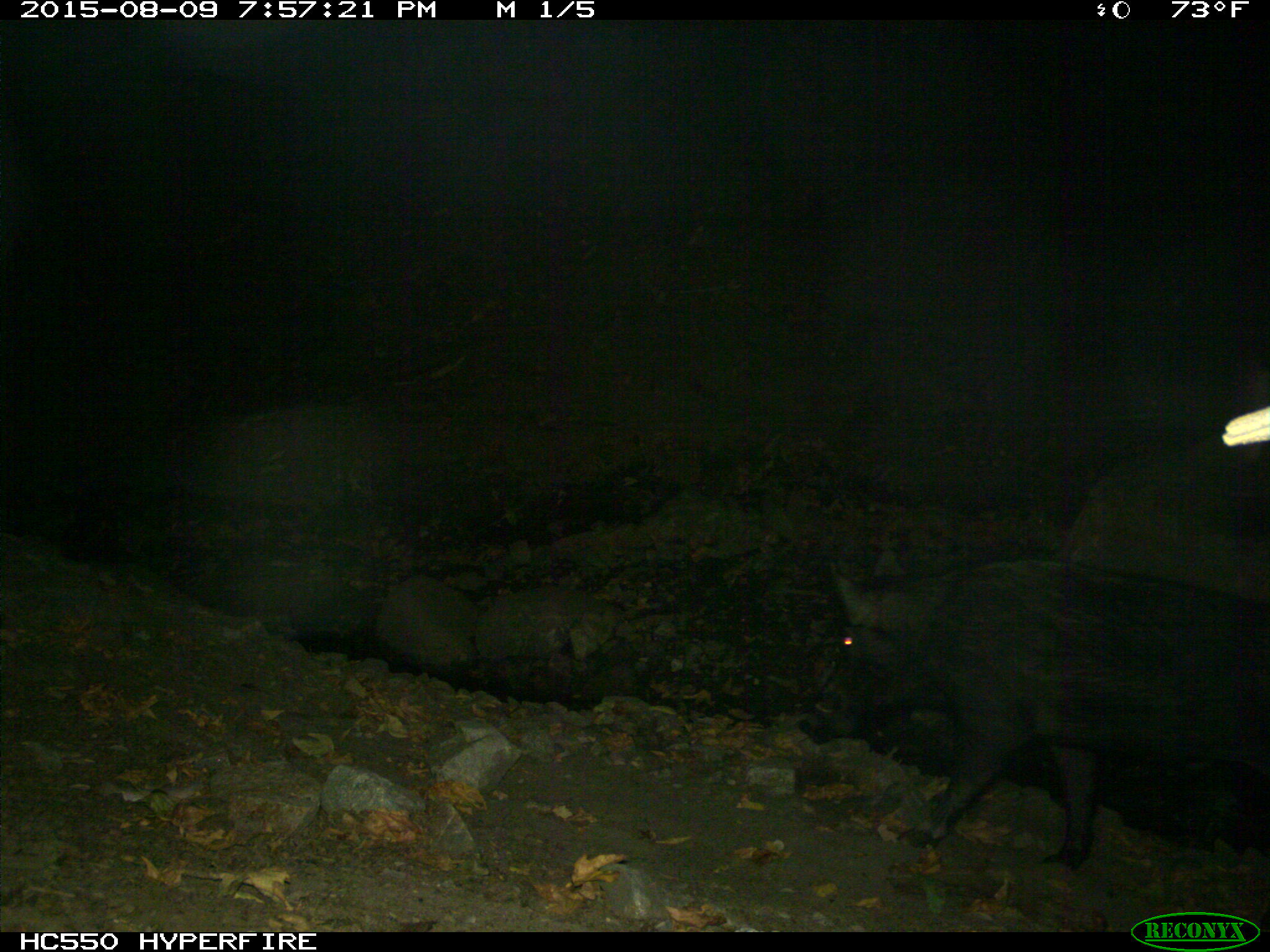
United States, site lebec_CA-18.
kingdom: Animalia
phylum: Chordata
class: Mammalia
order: Artiodactyla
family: Suidae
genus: Sus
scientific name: Sus scrofa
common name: wild boar